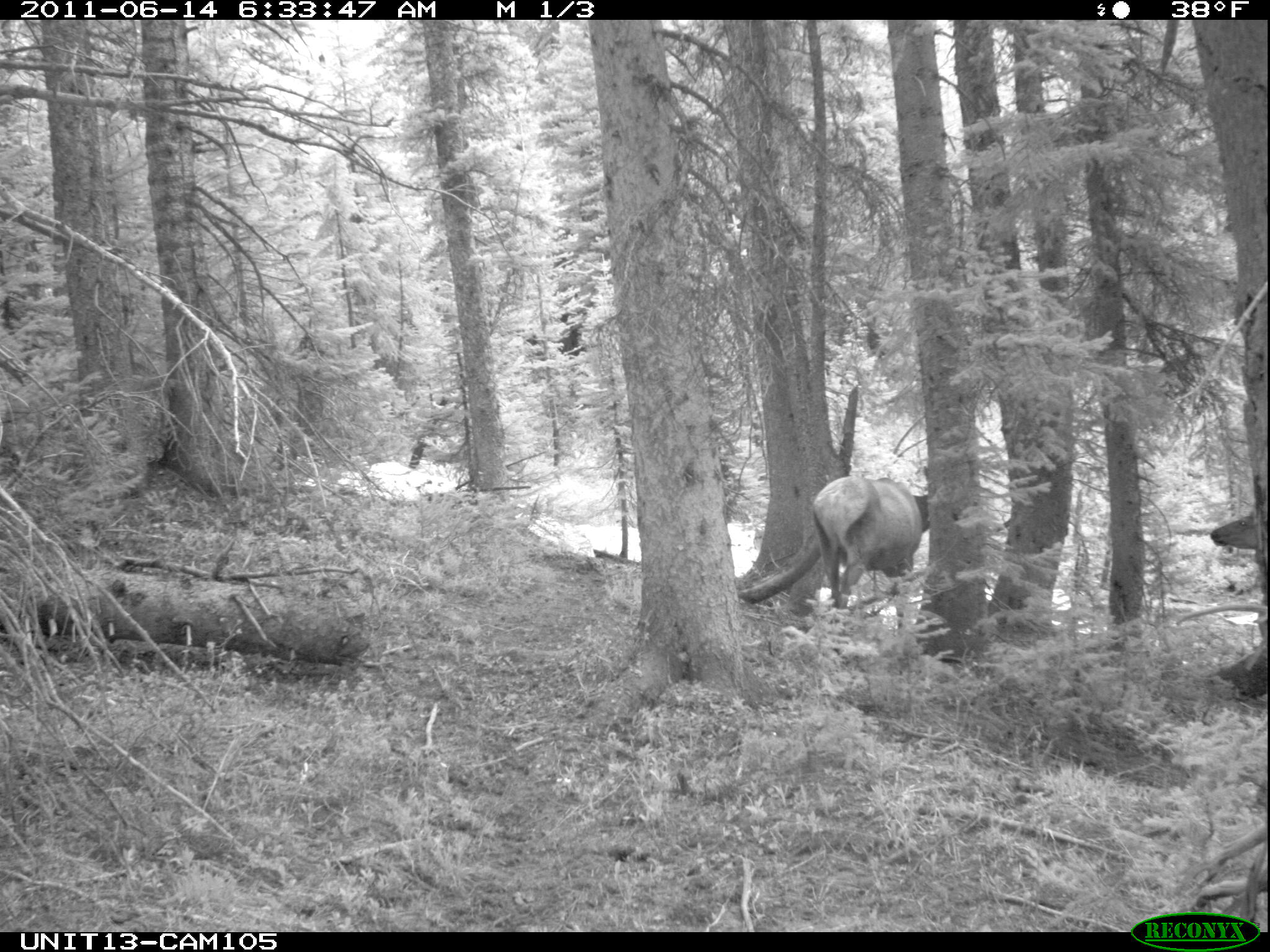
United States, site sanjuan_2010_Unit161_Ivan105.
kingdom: Animalia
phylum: Chordata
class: Mammalia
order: Artiodactyla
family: Cervidae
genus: Cervus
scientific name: Cervus elaphus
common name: red deer